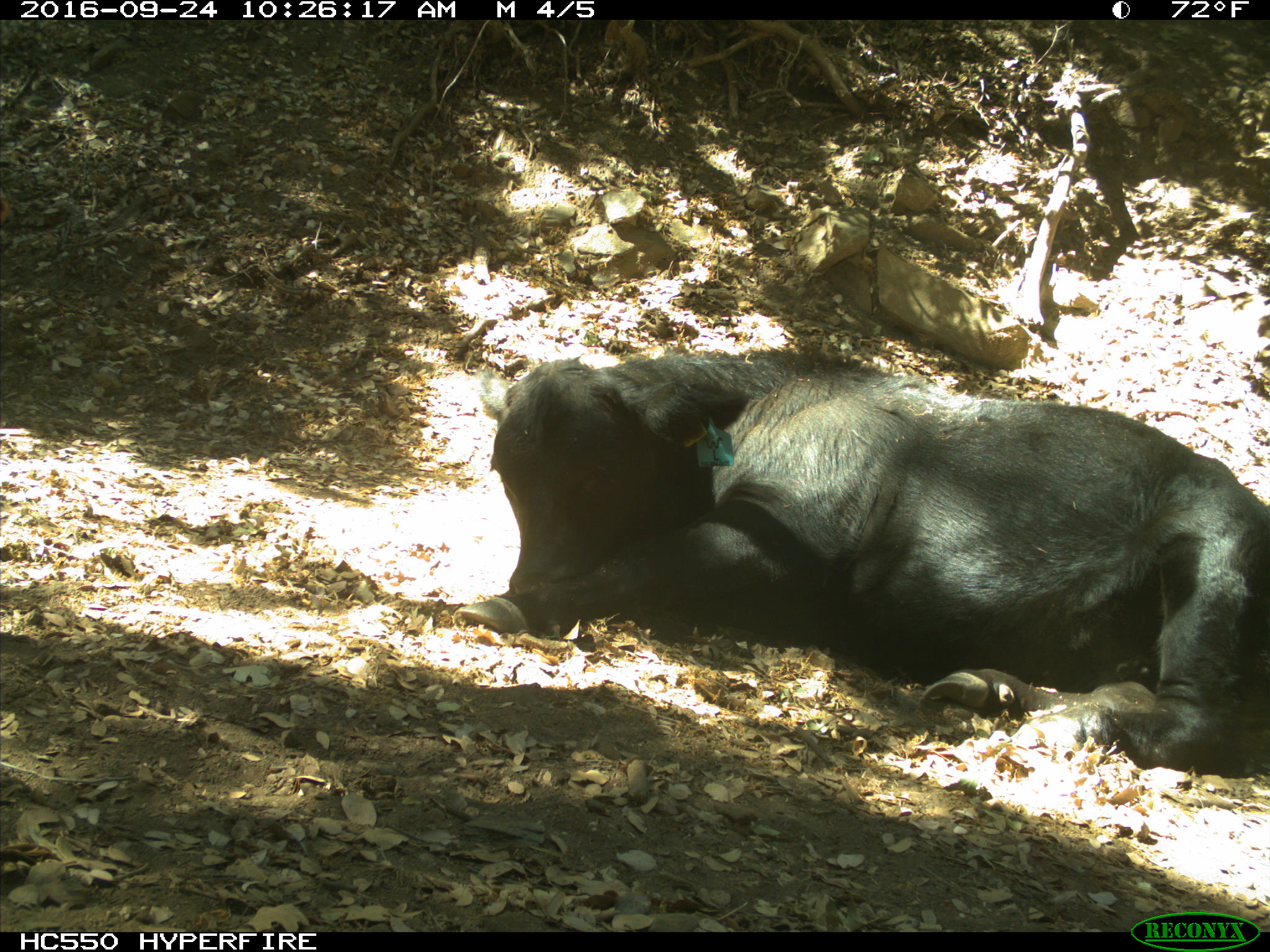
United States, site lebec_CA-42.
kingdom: Animalia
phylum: Chordata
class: Mammalia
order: Artiodactyla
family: Bovidae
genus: Bos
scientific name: Bos taurus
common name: domestic cow